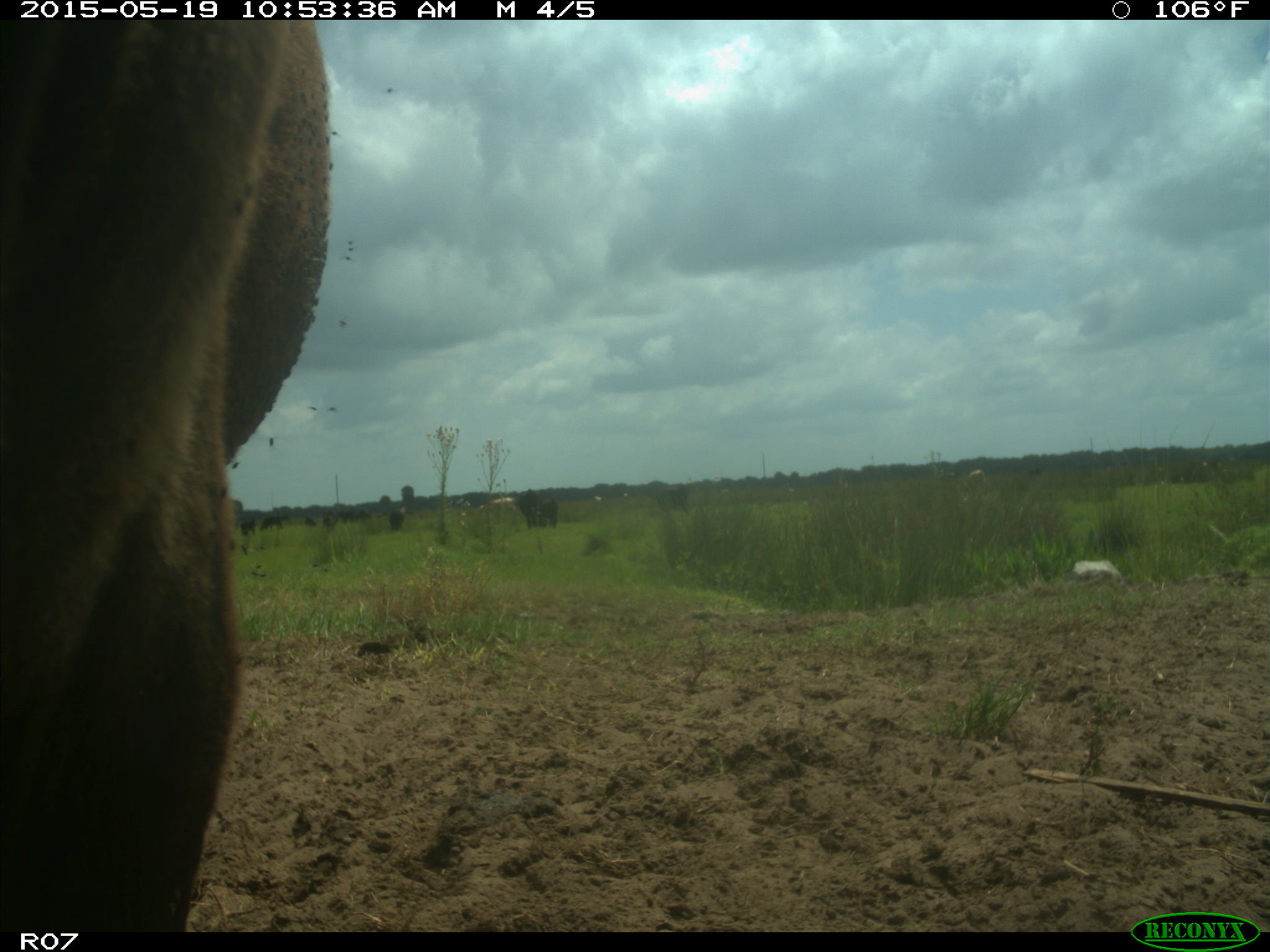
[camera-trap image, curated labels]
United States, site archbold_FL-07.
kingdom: Animalia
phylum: Chordata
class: Mammalia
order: Artiodactyla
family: Bovidae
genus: Bos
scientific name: Bos taurus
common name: domestic cow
Bos taurus (domestic cow).